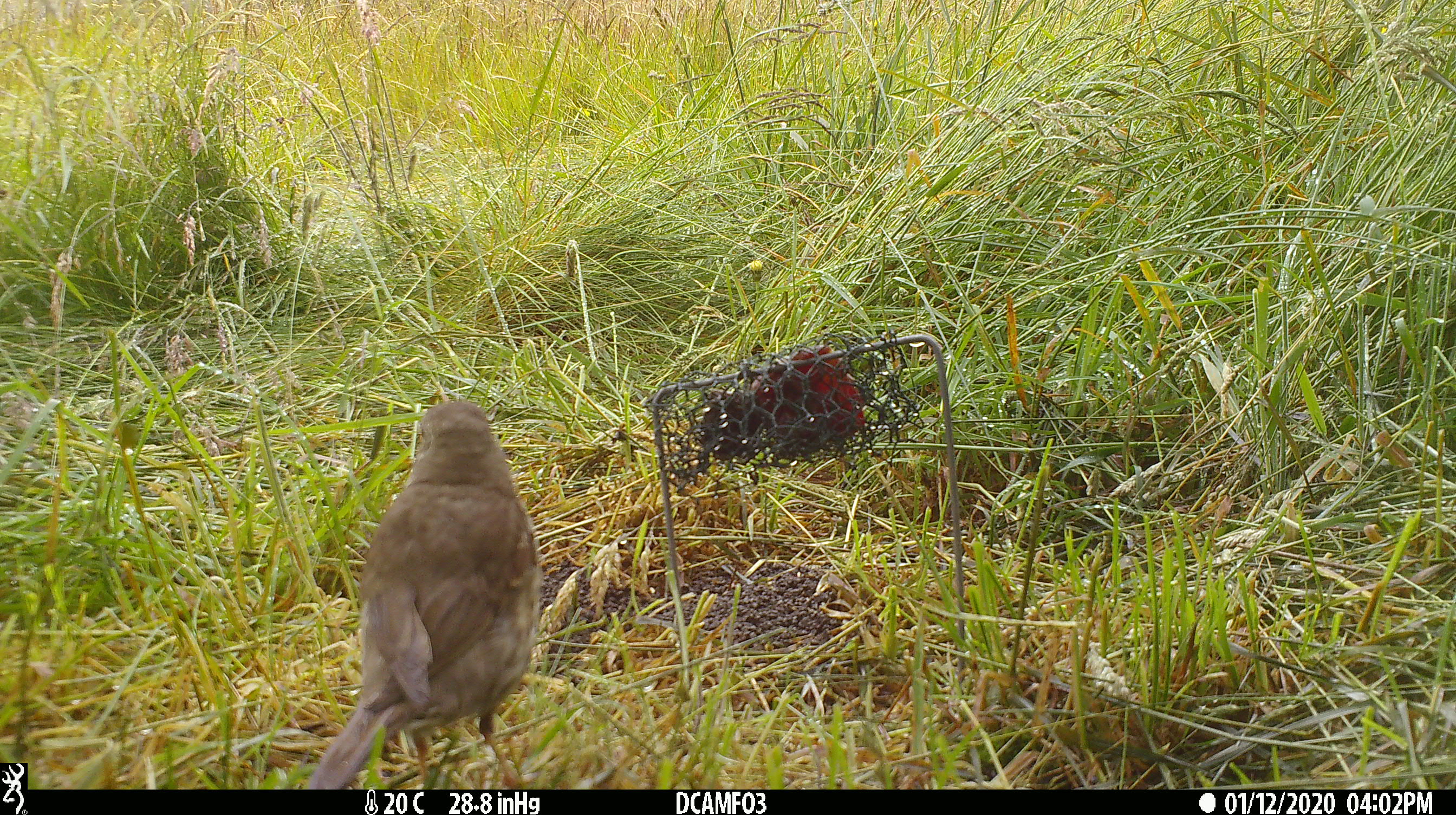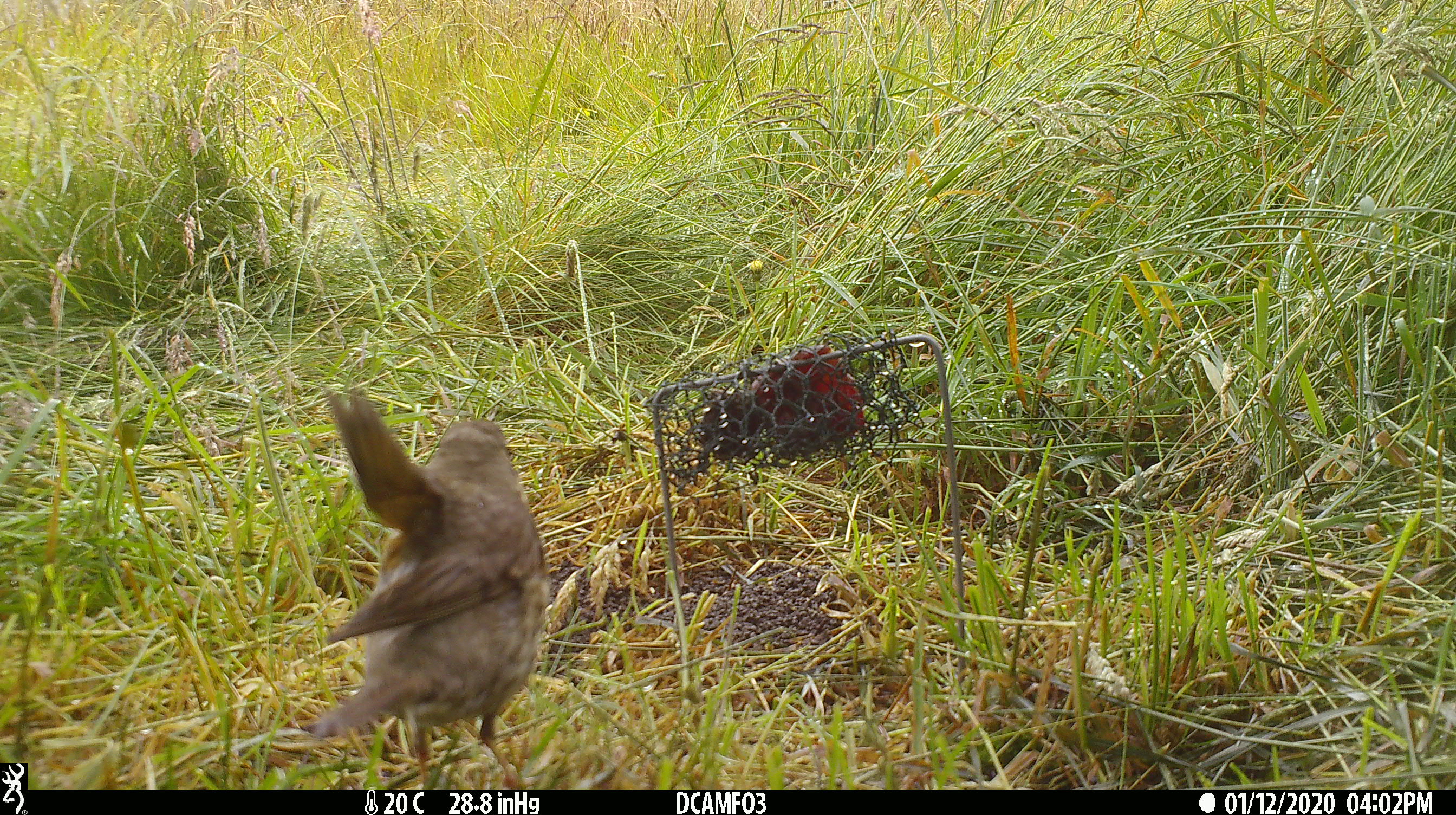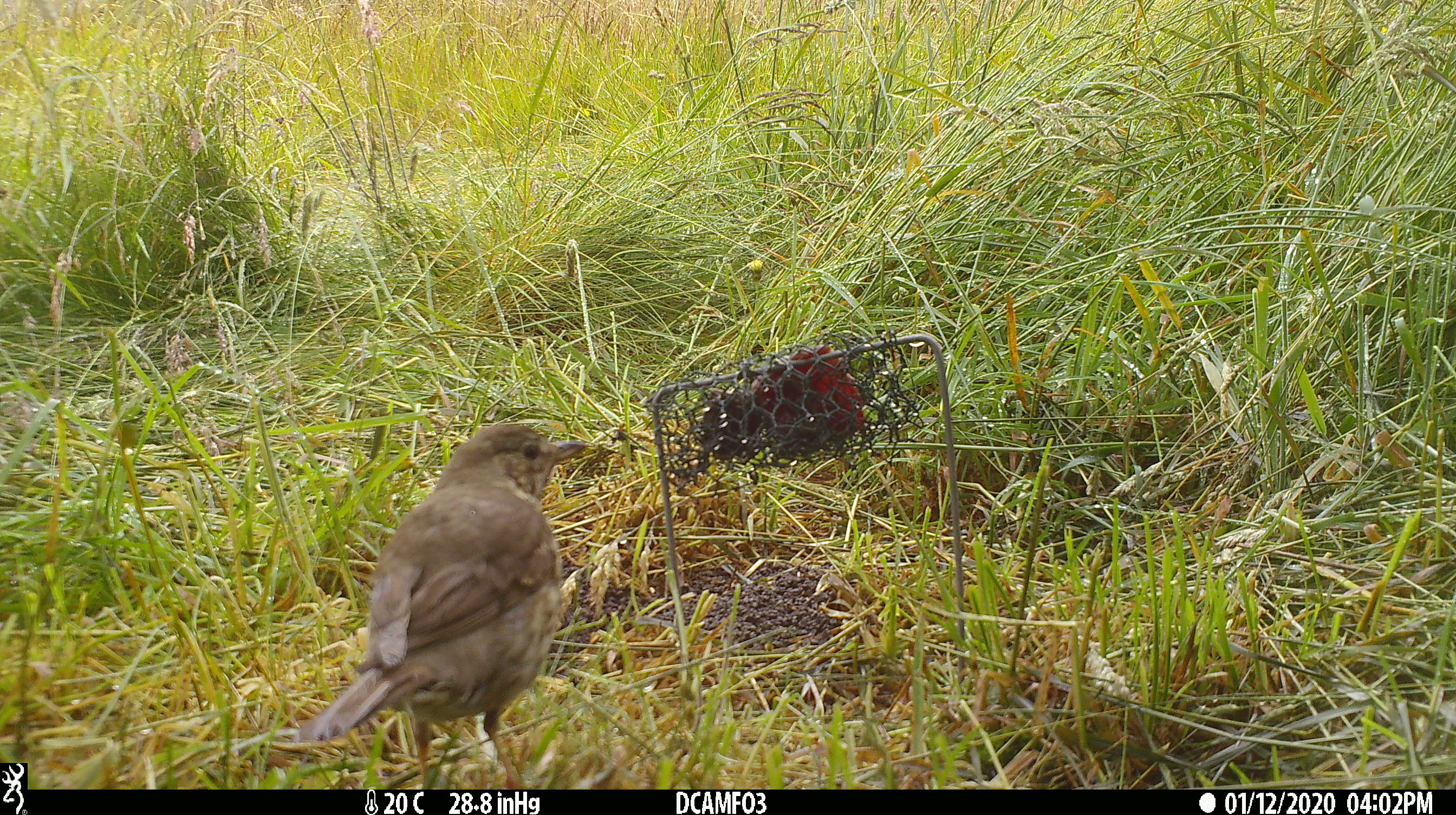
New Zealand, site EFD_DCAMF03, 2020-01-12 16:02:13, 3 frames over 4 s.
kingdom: Animalia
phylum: Chordata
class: Aves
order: Passeriformes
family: Turdidae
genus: Turdus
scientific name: Turdus philomelos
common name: song thrush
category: thrush